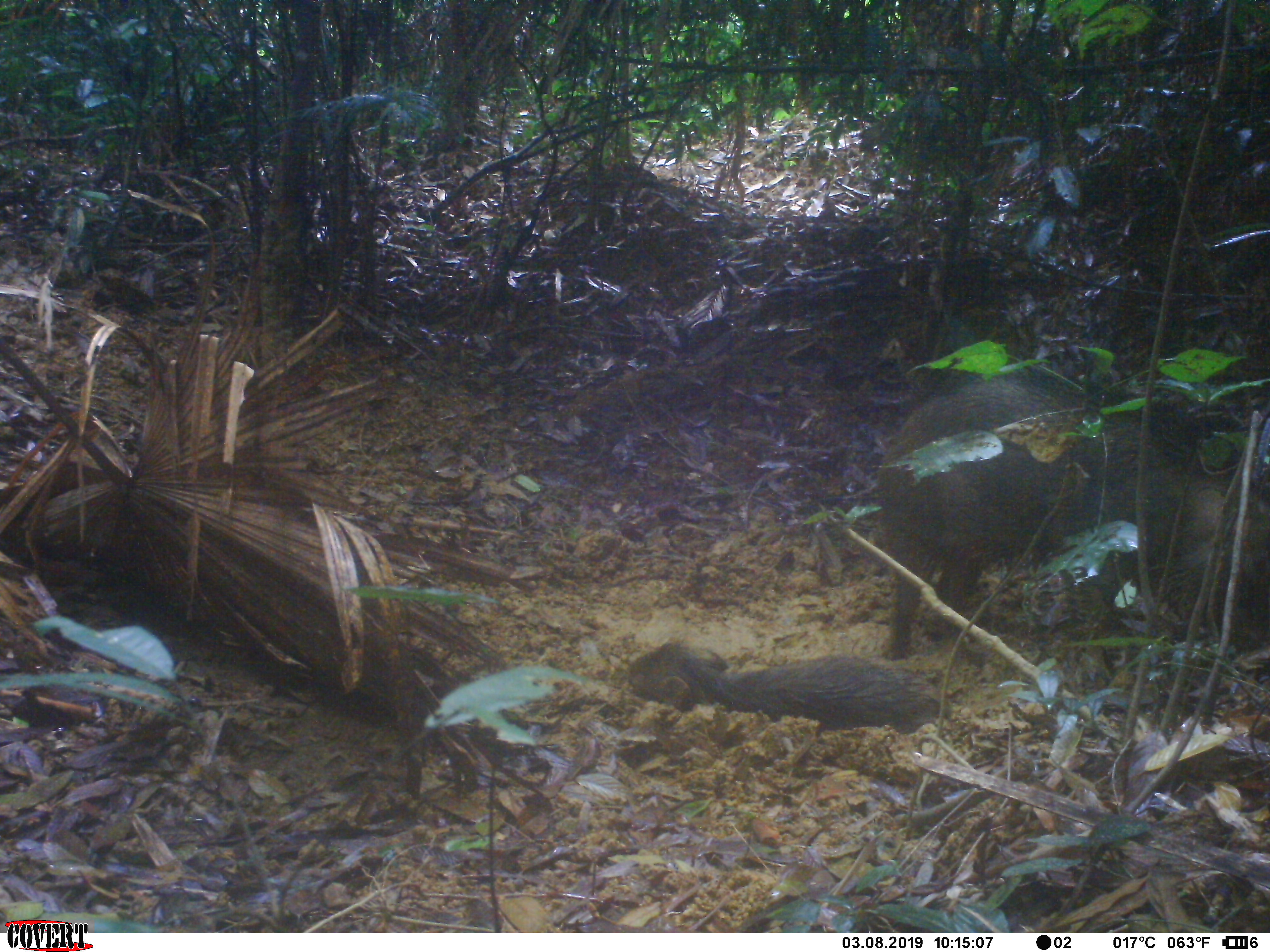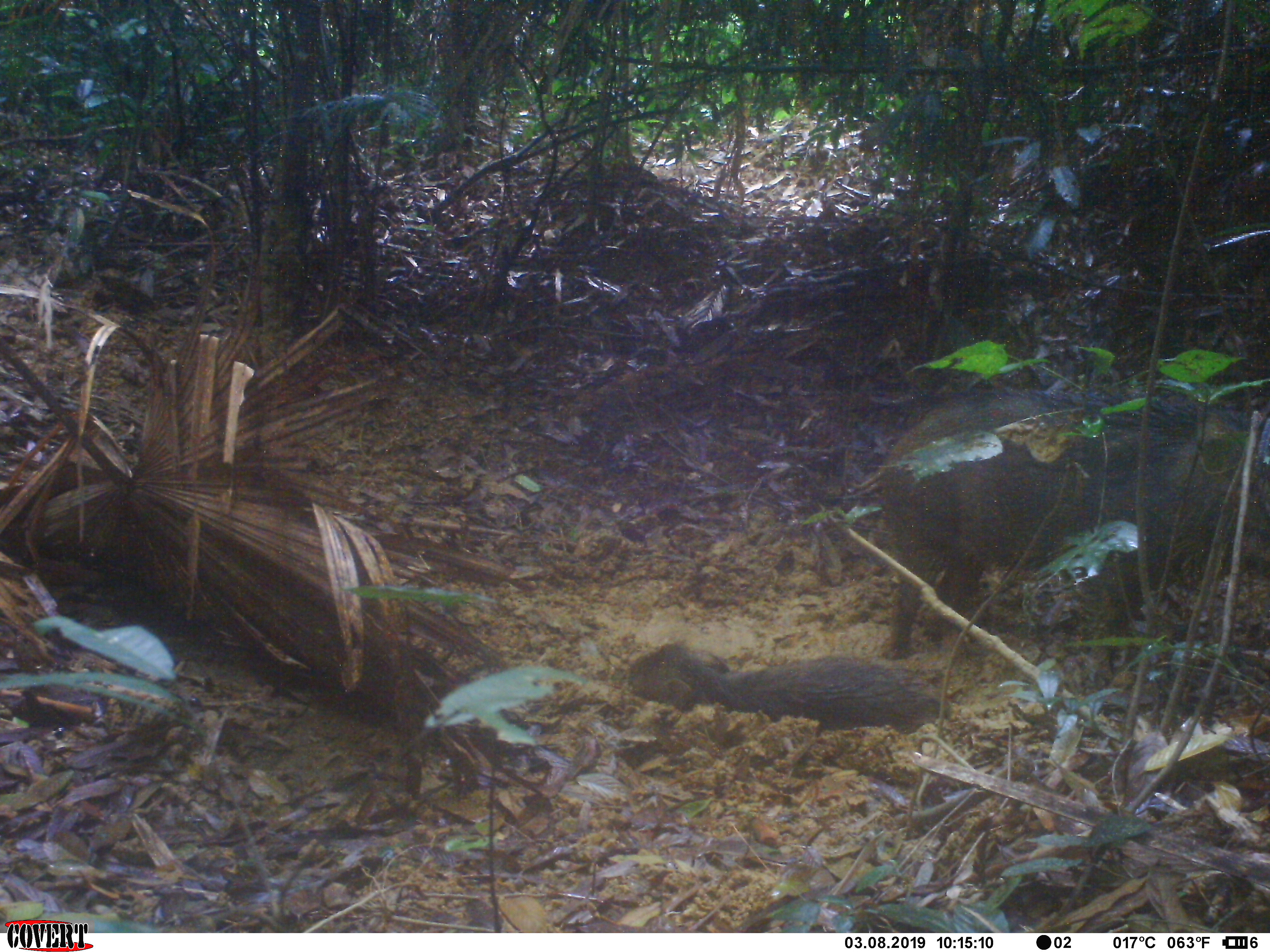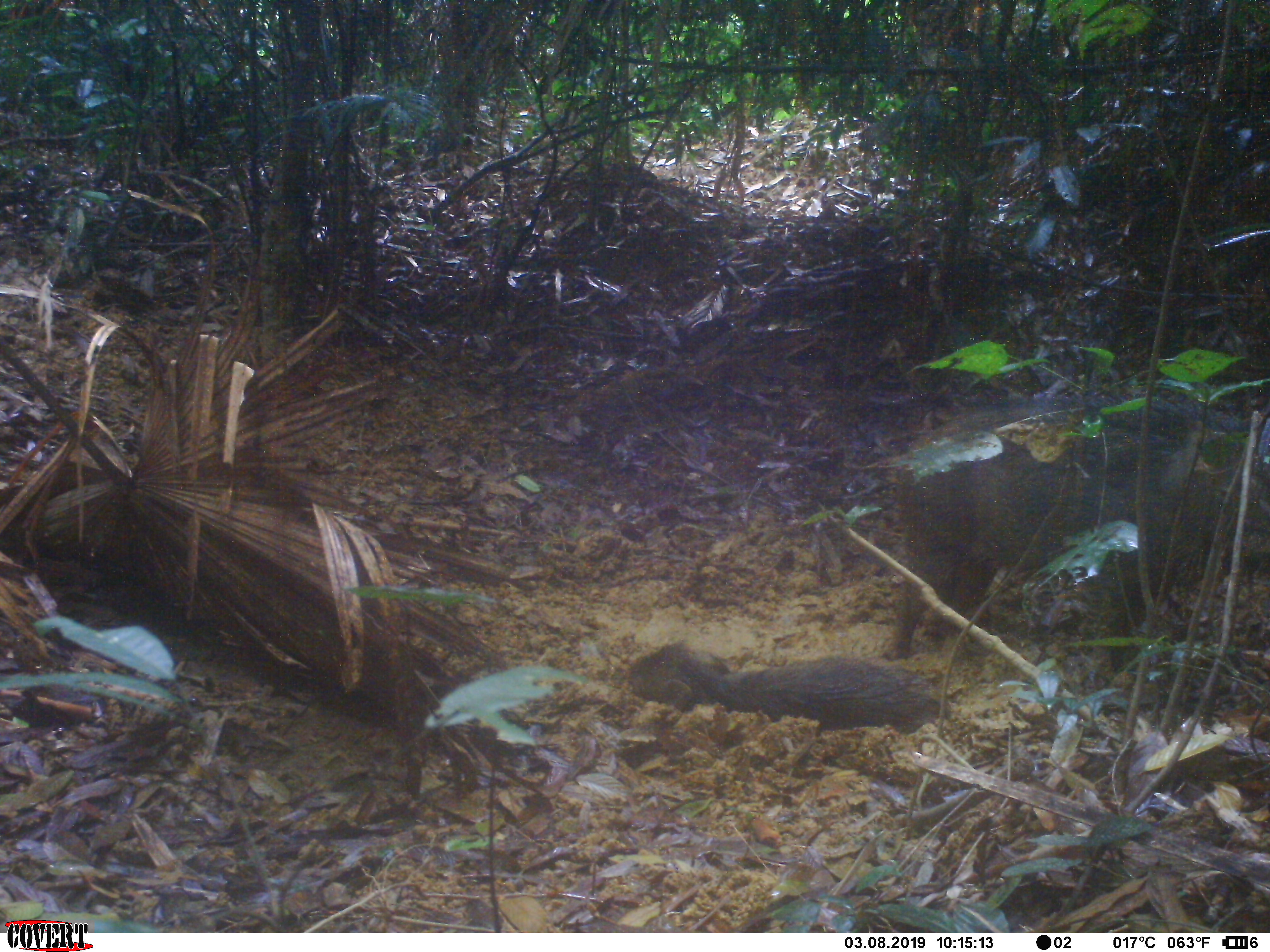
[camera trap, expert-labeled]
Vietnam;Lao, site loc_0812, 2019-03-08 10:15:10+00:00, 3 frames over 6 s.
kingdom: Animalia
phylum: Chordata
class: Mammalia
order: Artiodactyla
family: Suidae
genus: Sus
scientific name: Sus scrofa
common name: eurasian wild pig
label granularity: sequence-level